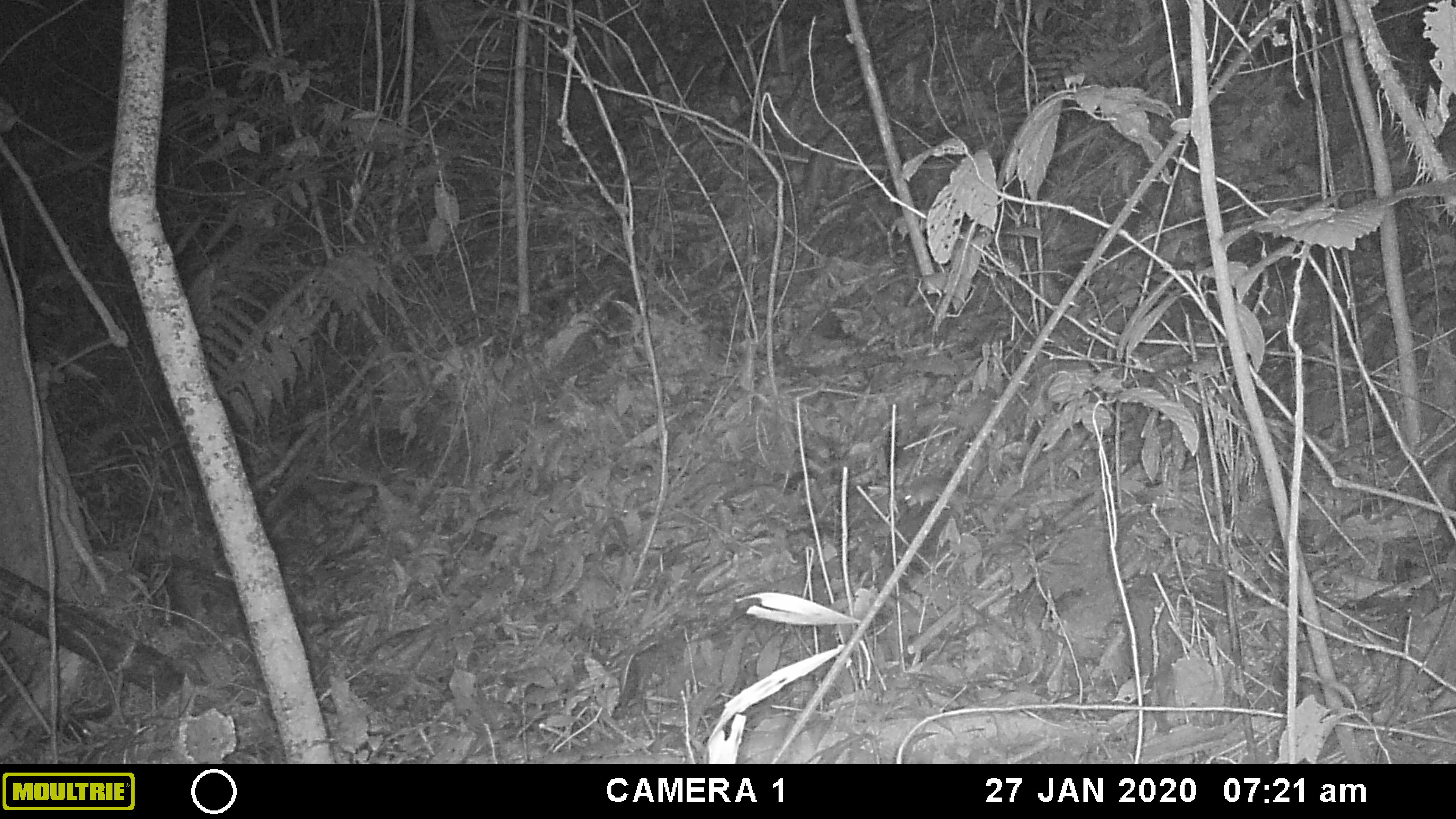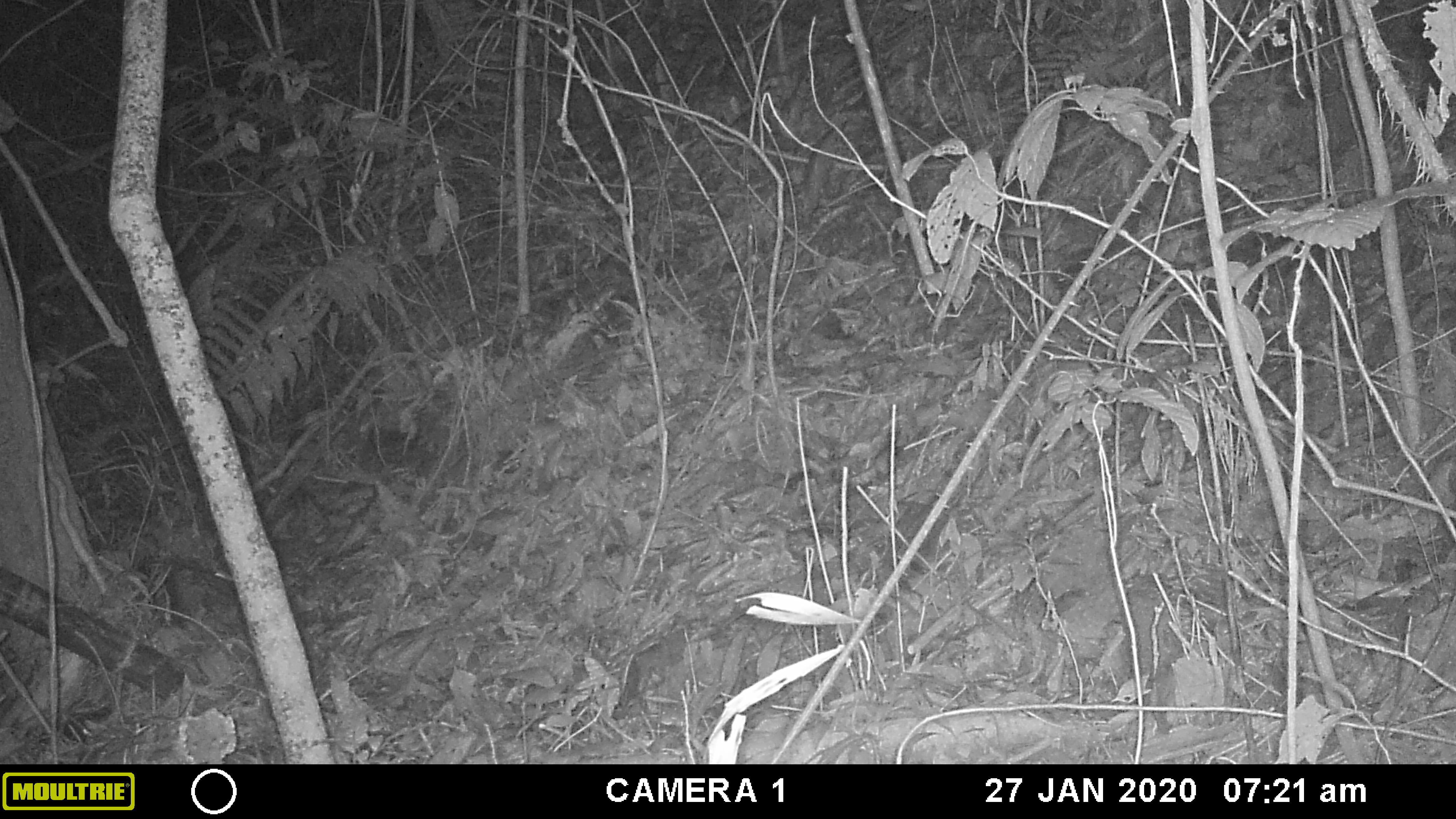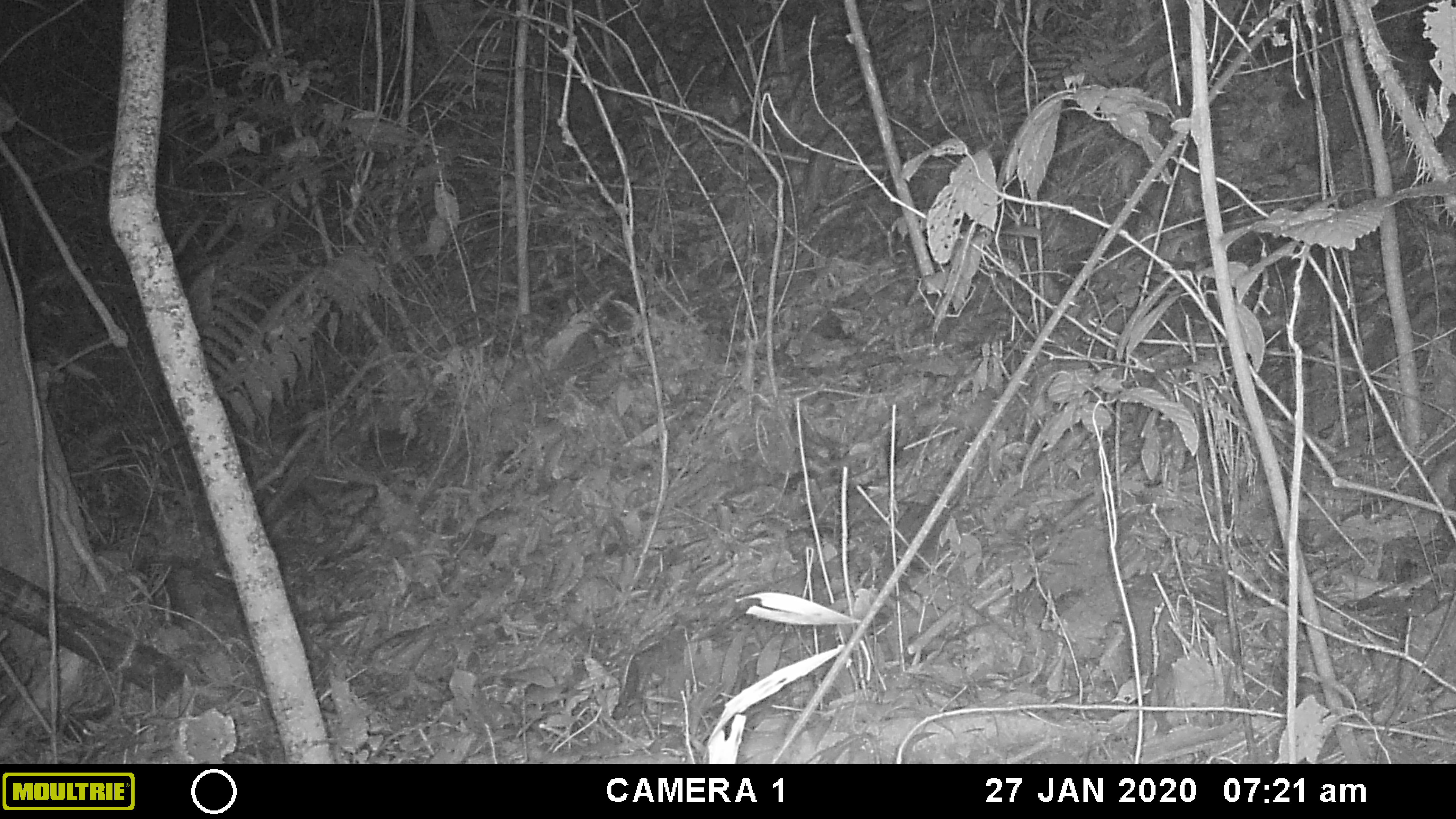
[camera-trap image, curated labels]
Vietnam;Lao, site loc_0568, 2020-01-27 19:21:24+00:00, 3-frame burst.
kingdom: Animalia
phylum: Chordata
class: Mammalia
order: Rodentia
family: Muridae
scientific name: Muridae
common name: old-world mice and rats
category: unidentified murid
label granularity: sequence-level